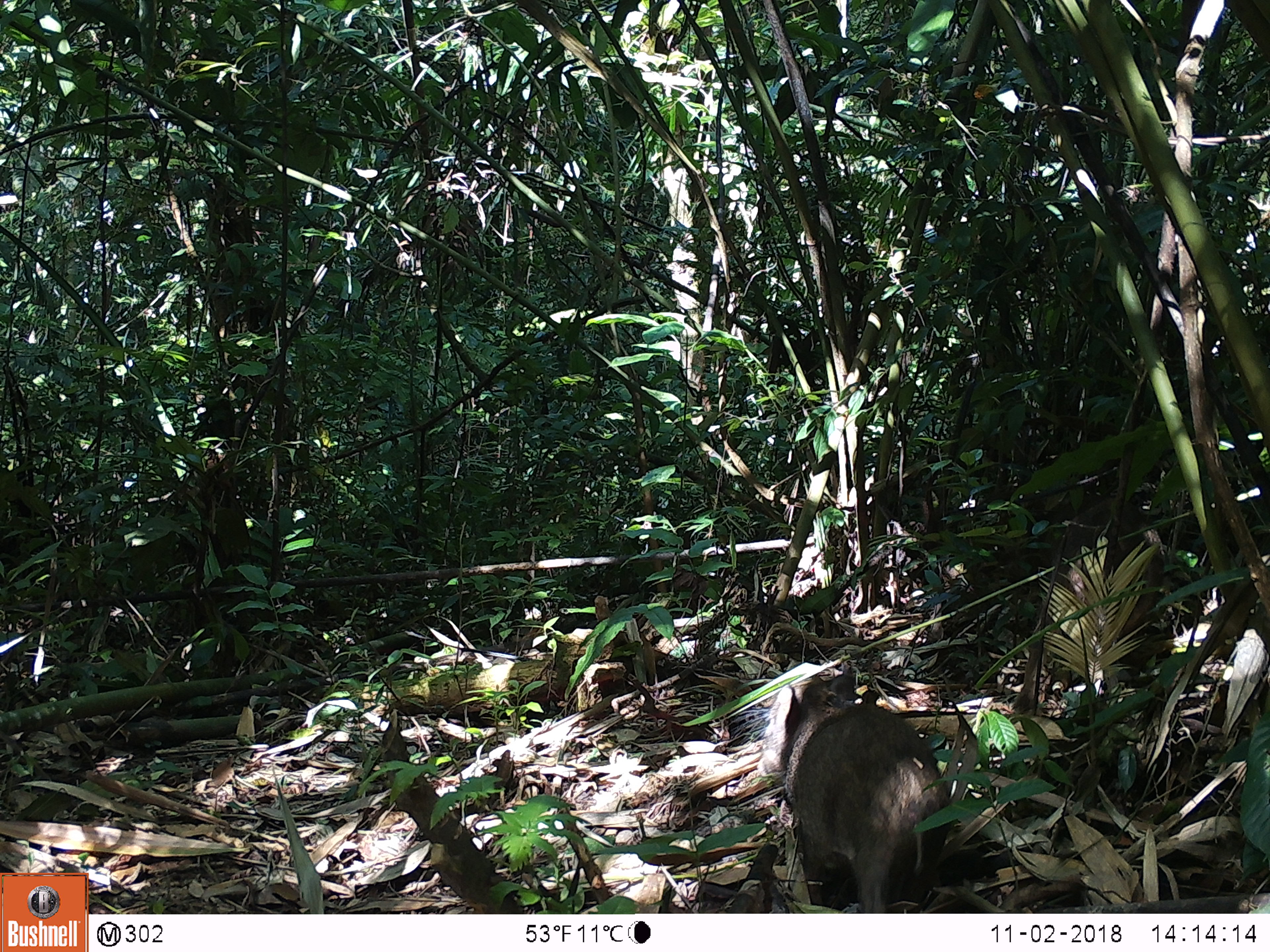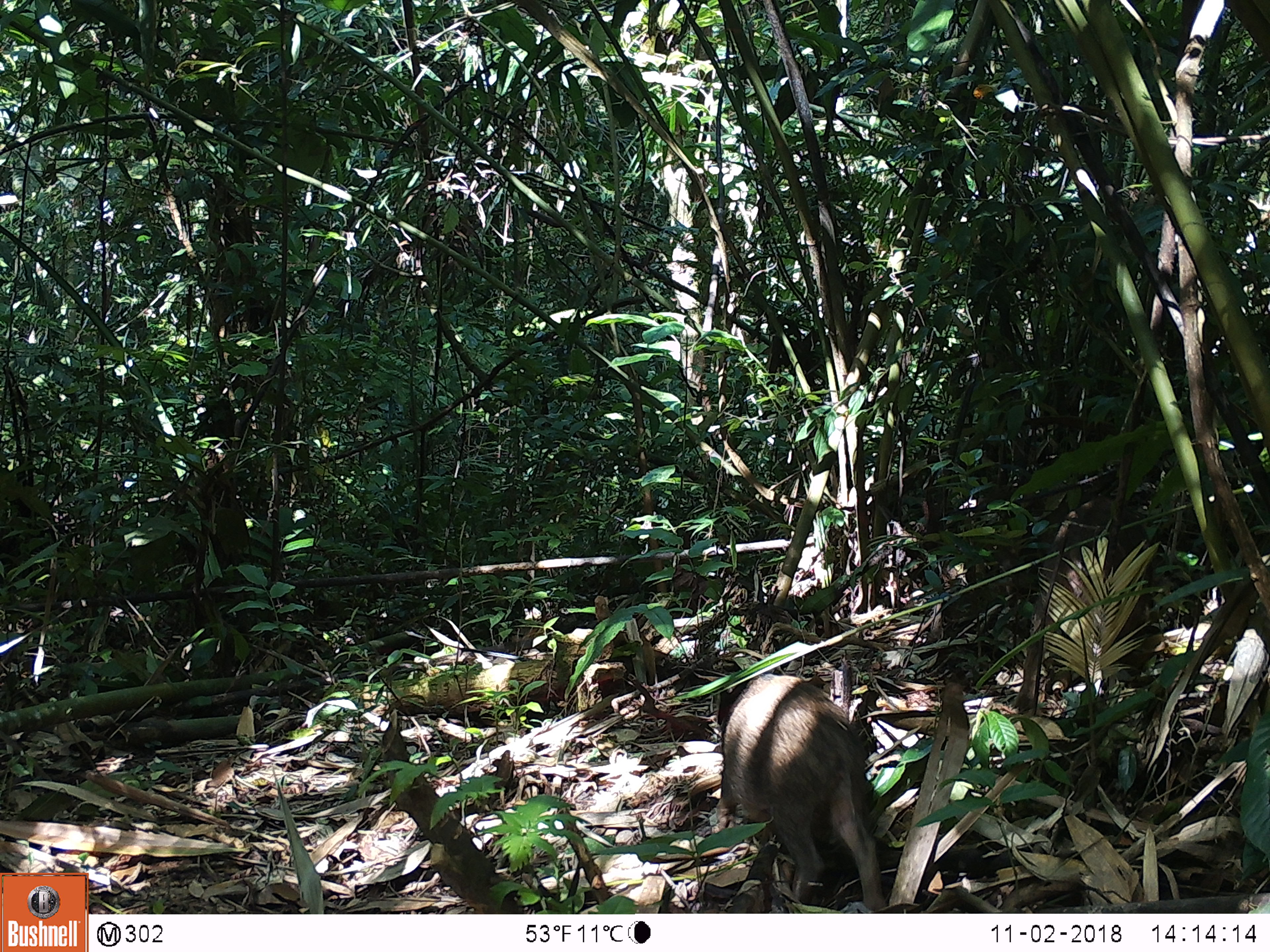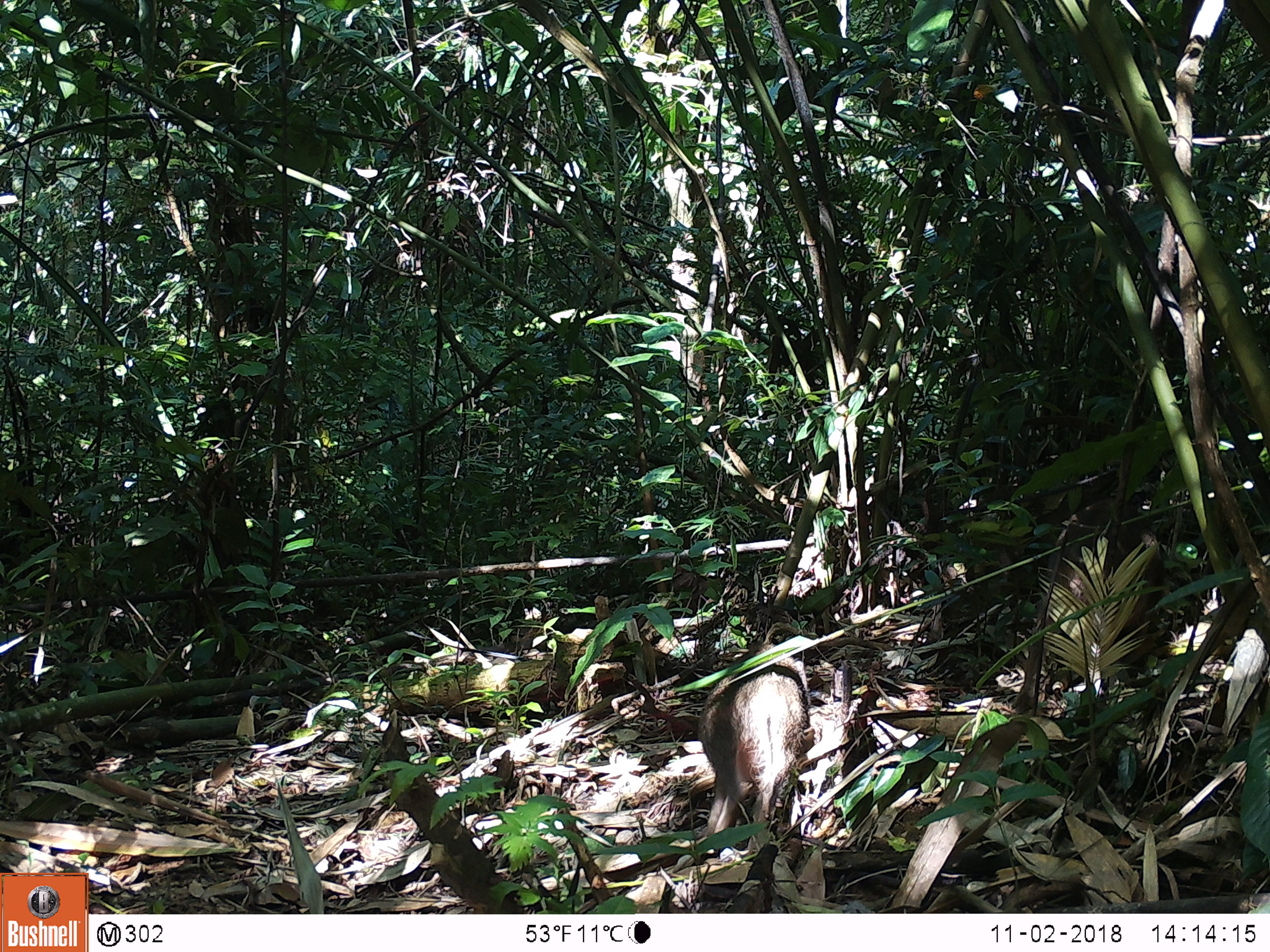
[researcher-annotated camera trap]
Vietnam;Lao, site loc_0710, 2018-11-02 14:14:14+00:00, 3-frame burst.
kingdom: Animalia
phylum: Chordata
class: Mammalia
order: Artiodactyla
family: Suidae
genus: Sus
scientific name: Sus scrofa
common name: eurasian wild pig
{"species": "eurasian wild pig (Sus scrofa)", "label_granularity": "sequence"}